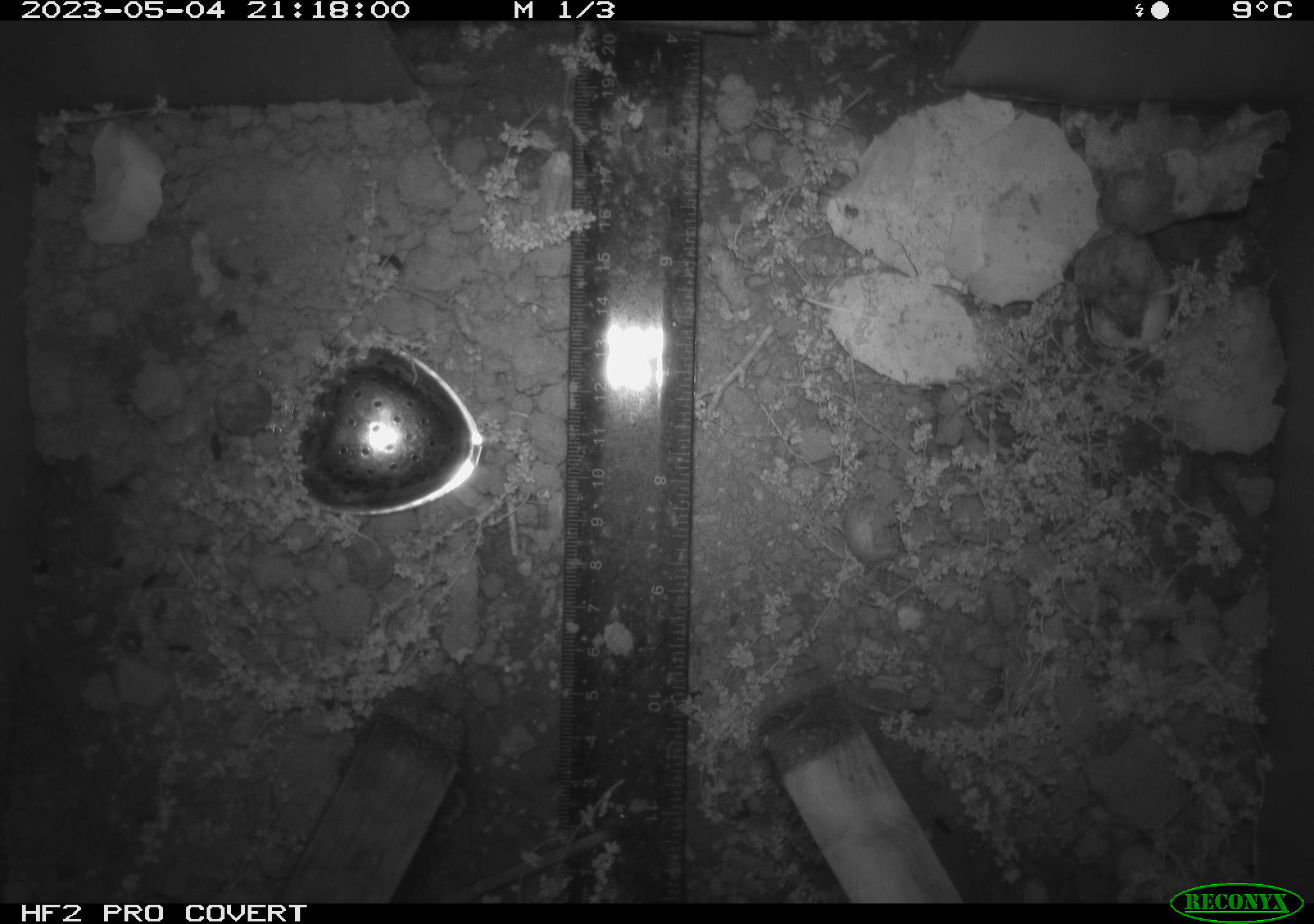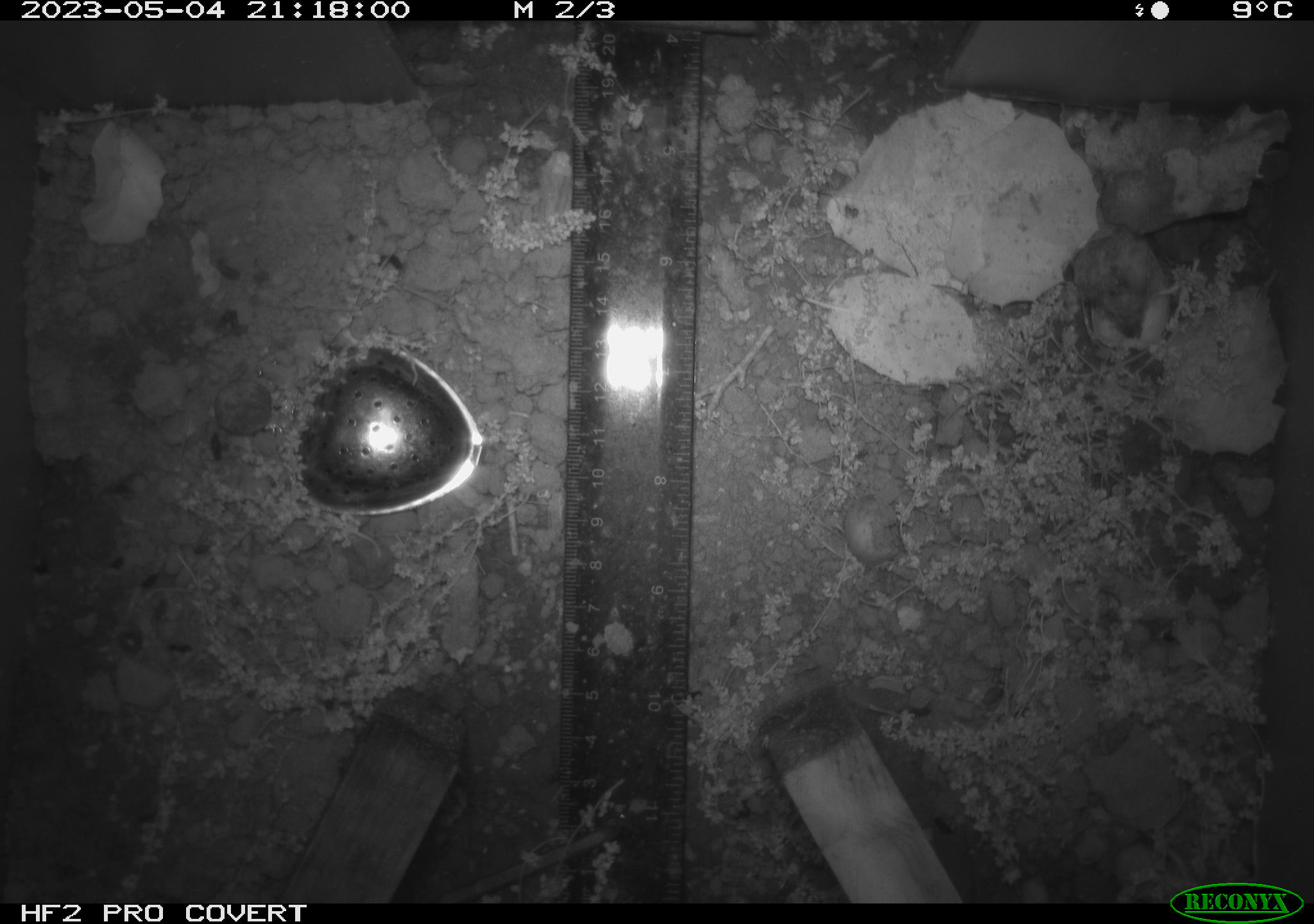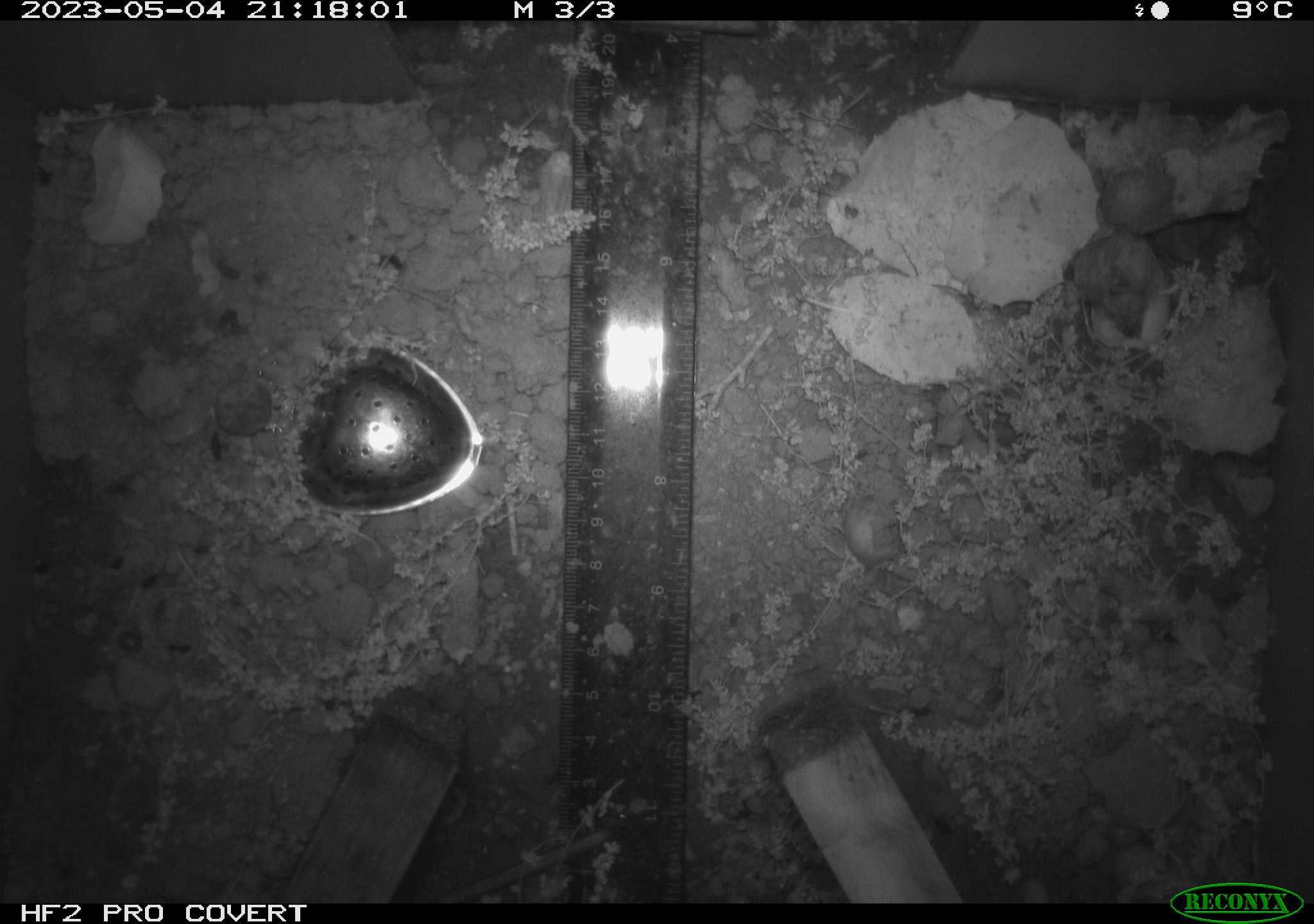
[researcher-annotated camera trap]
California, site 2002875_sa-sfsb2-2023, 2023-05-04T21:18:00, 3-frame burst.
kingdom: Animalia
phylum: Chordata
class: Mammalia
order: Rodentia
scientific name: Rodentia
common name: mouse species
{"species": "mouse species (Rodentia)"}